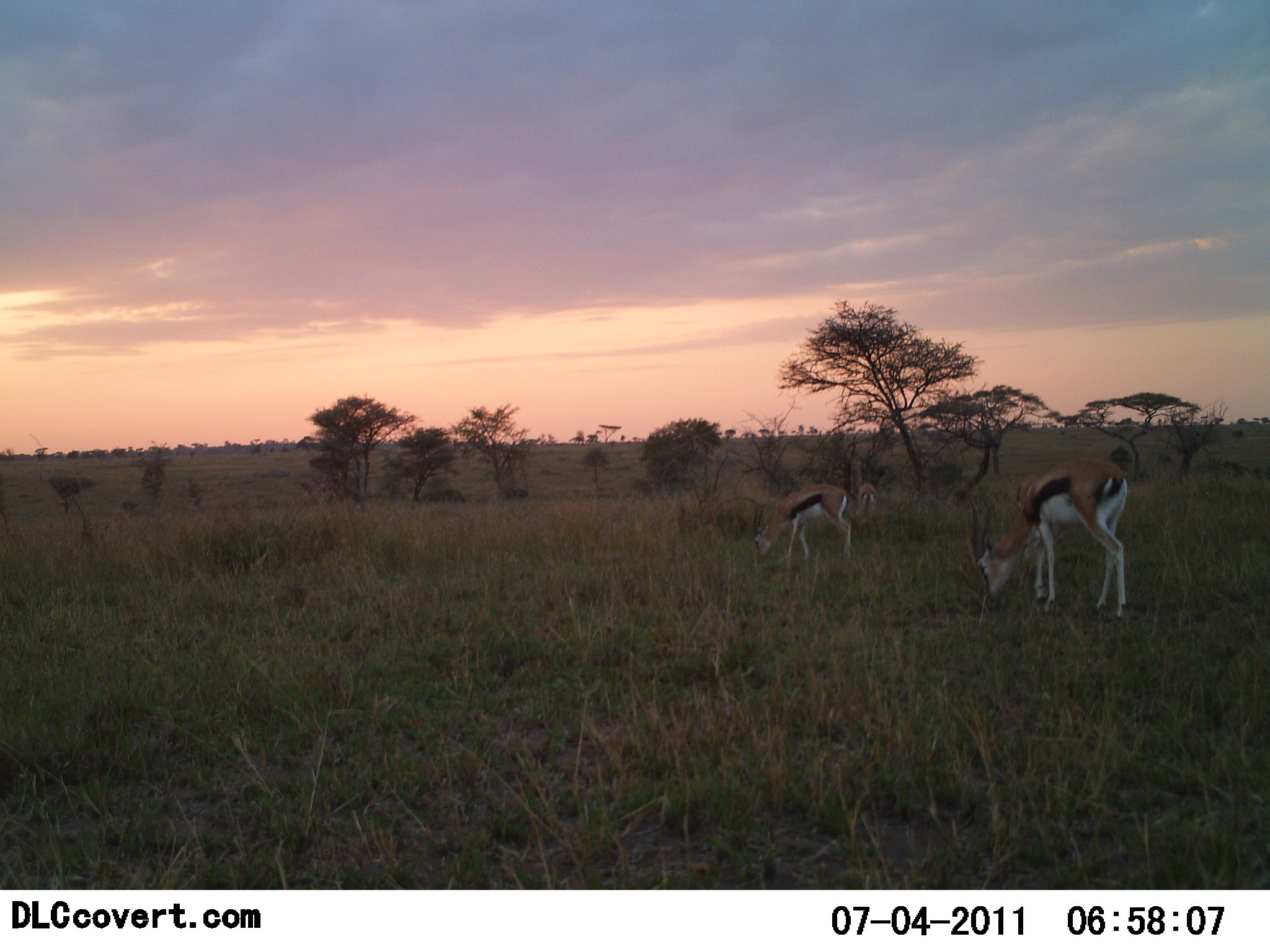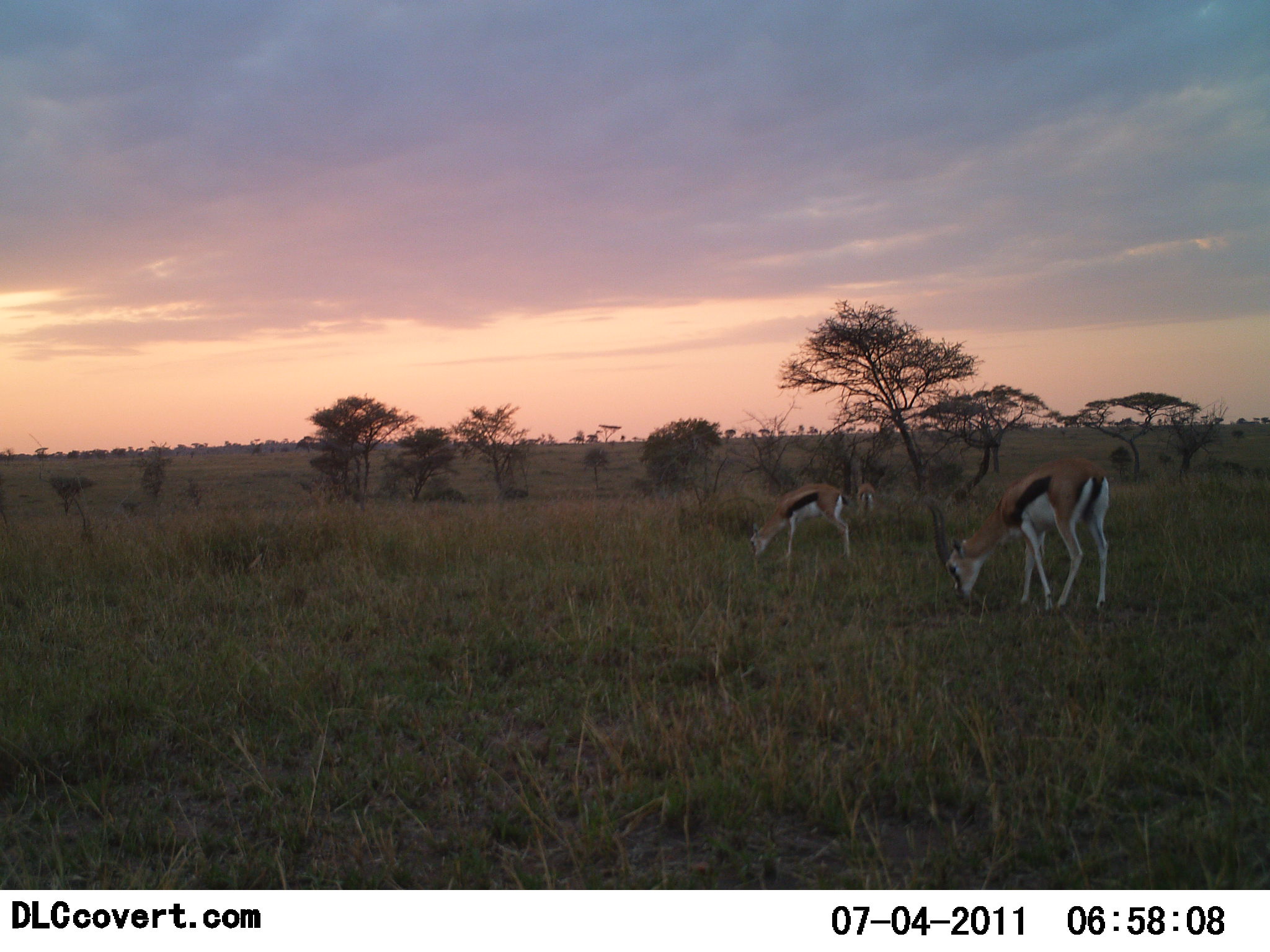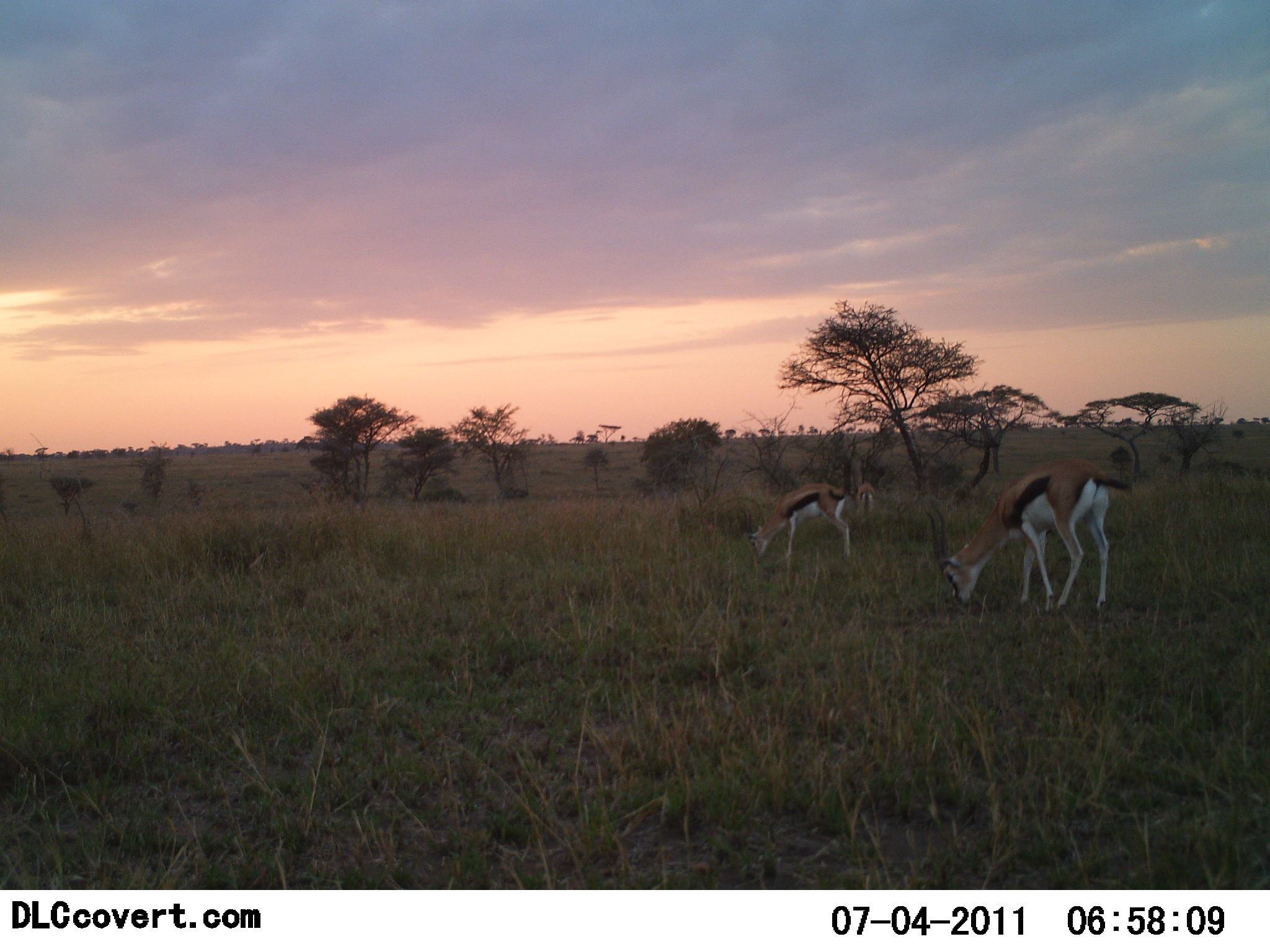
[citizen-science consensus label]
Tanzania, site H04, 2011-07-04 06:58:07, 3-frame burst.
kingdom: Animalia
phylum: Chordata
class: Mammalia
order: Artiodactyla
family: Bovidae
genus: Eudorcas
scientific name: Eudorcas thomsonii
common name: thomson's gazelle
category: gazellethomsons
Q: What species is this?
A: Gazellethomsons (thomson's gazelle) (Eudorcas thomsonii).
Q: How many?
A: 2.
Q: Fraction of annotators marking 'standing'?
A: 36%.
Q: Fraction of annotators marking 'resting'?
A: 0%.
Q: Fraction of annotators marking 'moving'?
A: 0%.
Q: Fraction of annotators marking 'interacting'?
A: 0%.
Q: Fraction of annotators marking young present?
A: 0%.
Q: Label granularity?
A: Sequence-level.